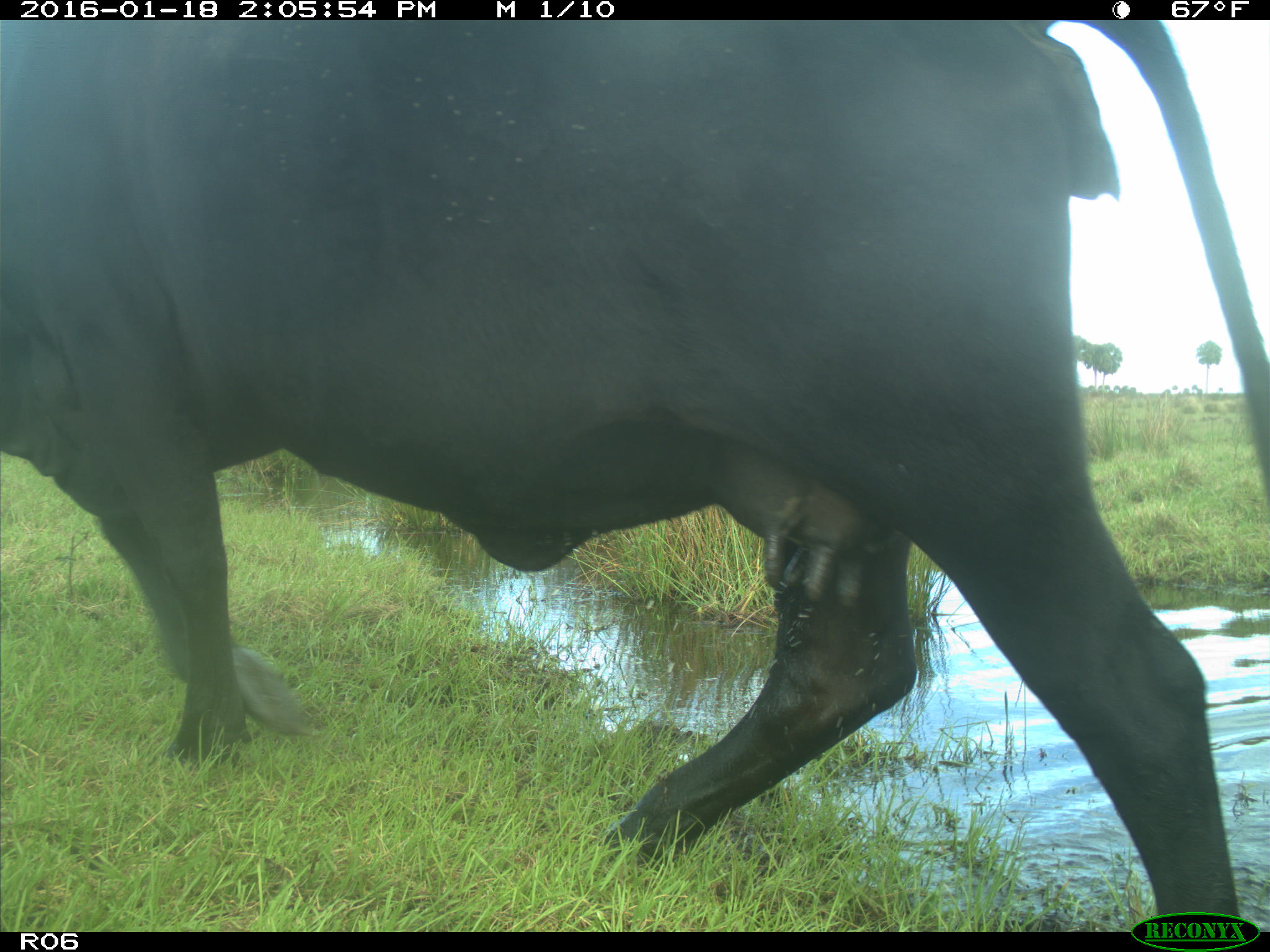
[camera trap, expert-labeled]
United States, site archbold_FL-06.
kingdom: Animalia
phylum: Chordata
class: Mammalia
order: Artiodactyla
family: Bovidae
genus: Bos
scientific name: Bos taurus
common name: domestic cow